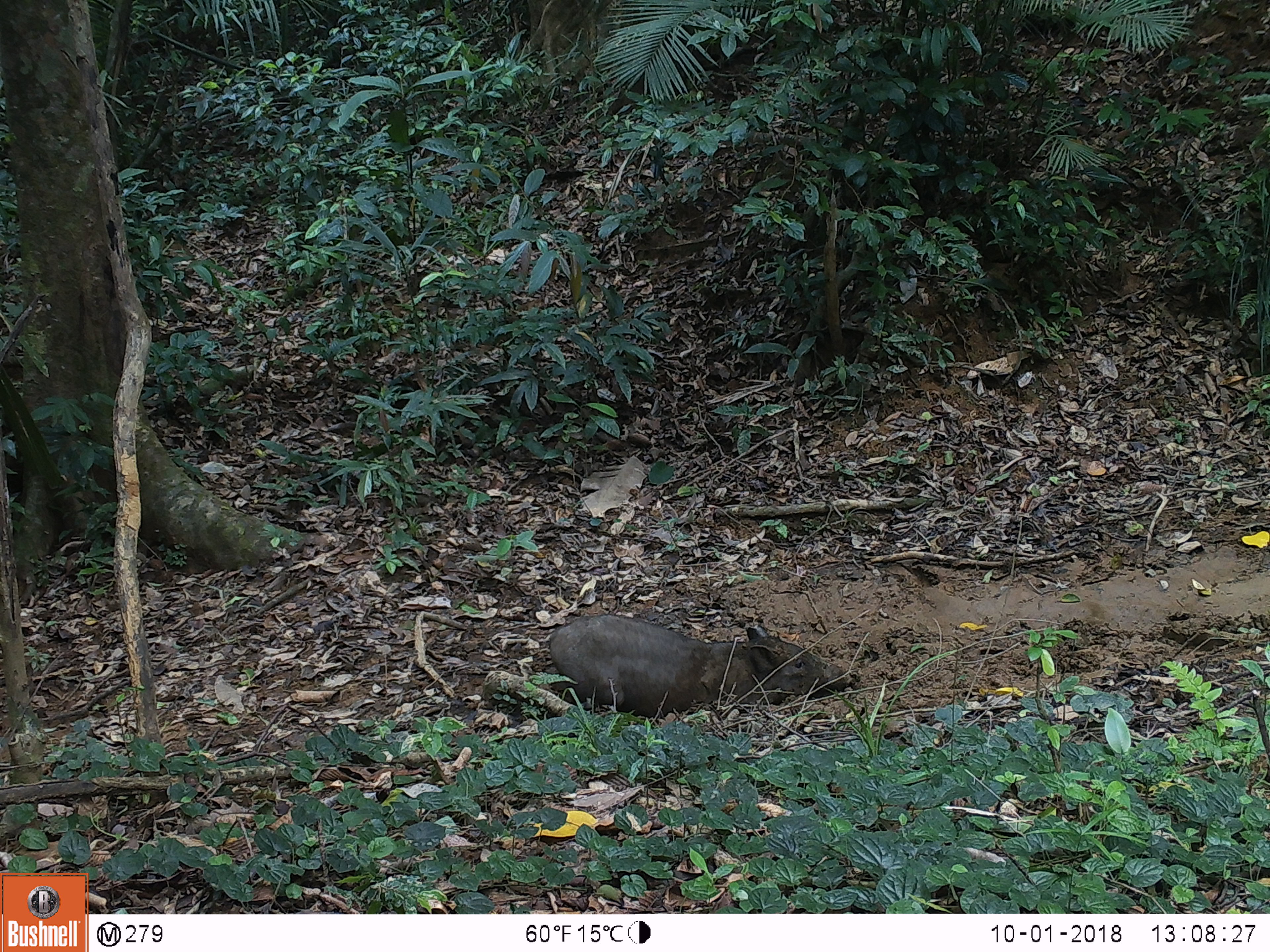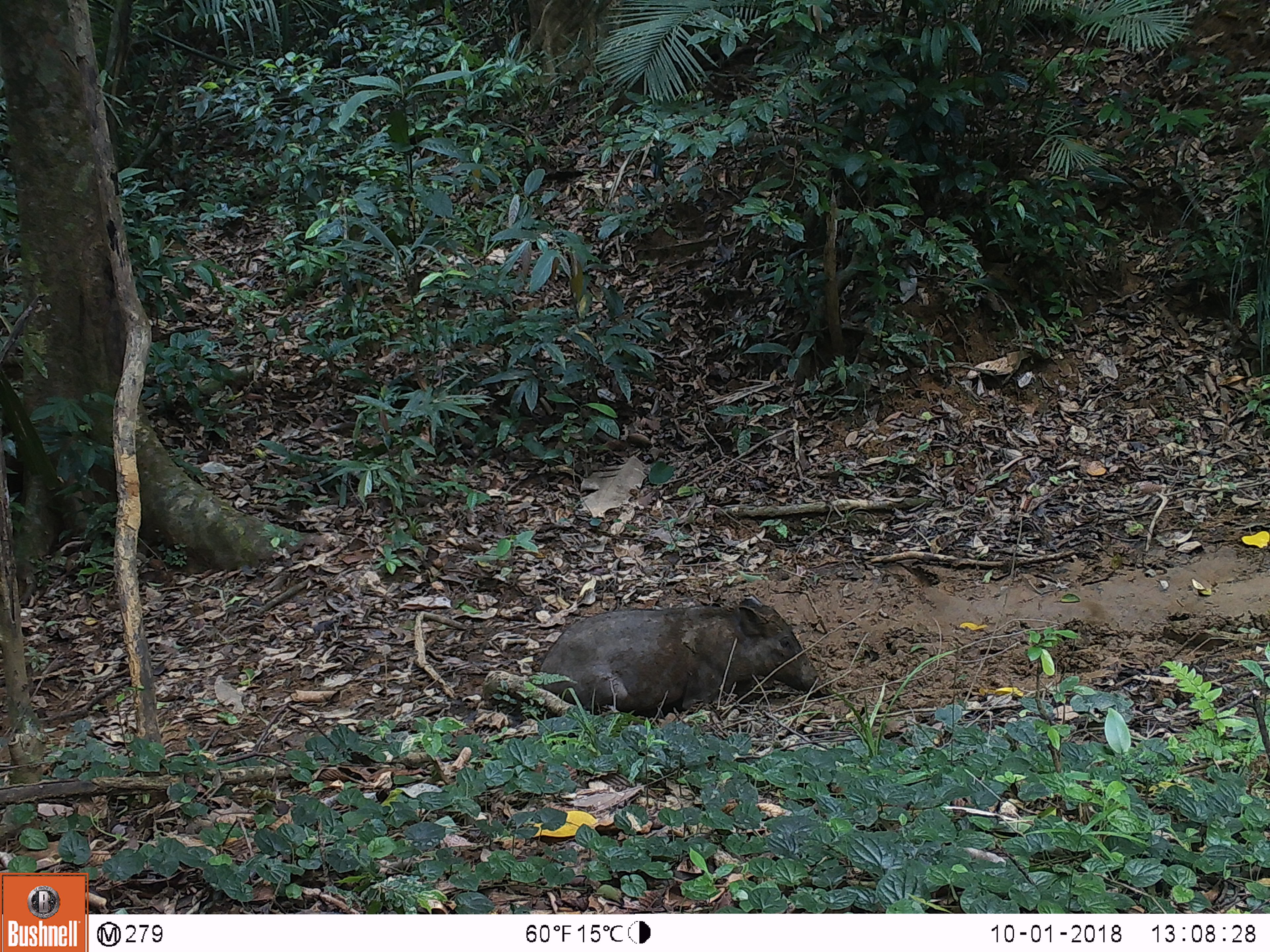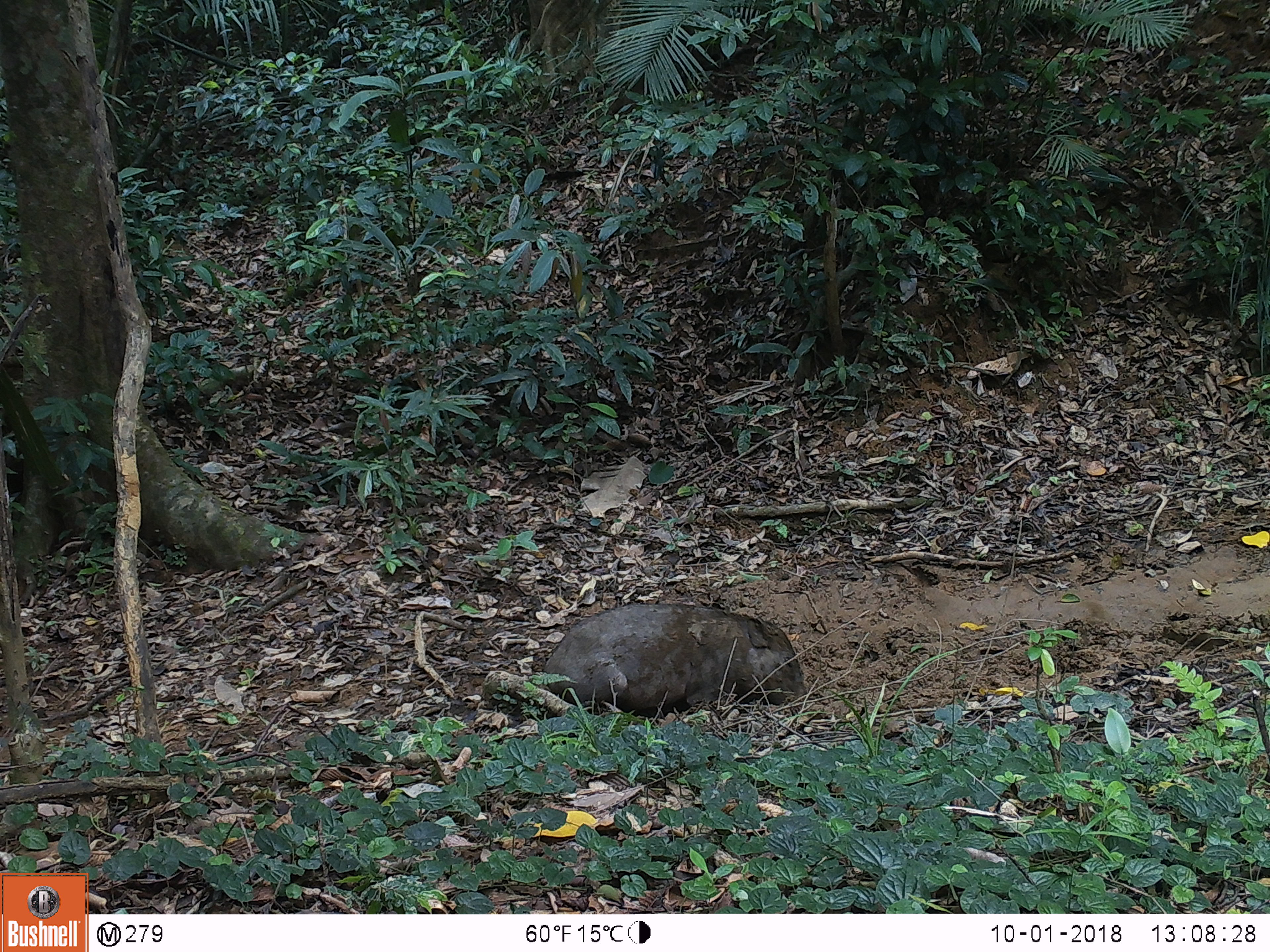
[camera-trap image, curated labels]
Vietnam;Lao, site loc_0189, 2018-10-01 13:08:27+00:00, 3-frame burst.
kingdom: Animalia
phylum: Chordata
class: Mammalia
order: Artiodactyla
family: Suidae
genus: Sus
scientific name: Sus scrofa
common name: eurasian wild pig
Eurasian wild pig (Sus scrofa). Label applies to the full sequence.